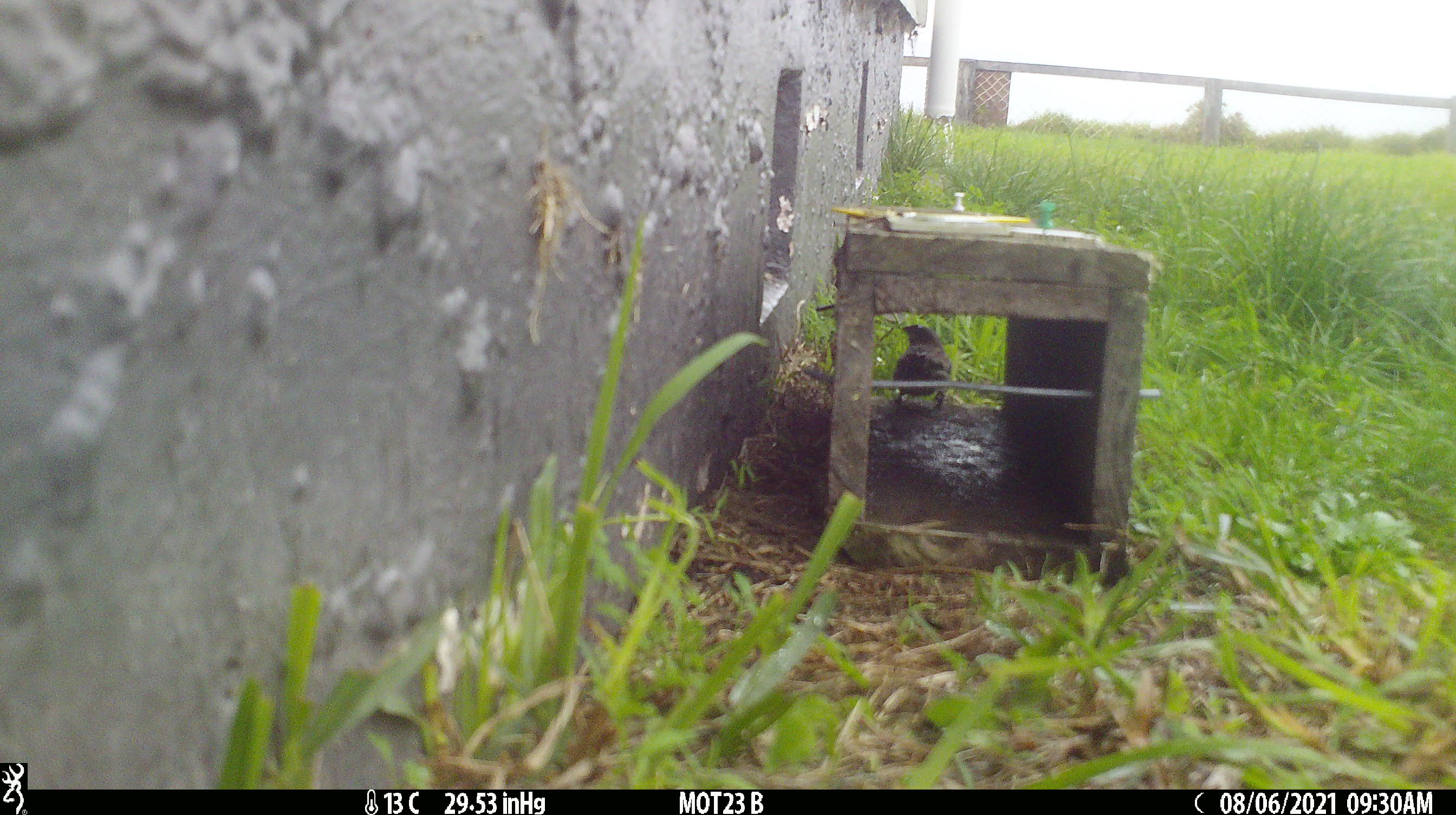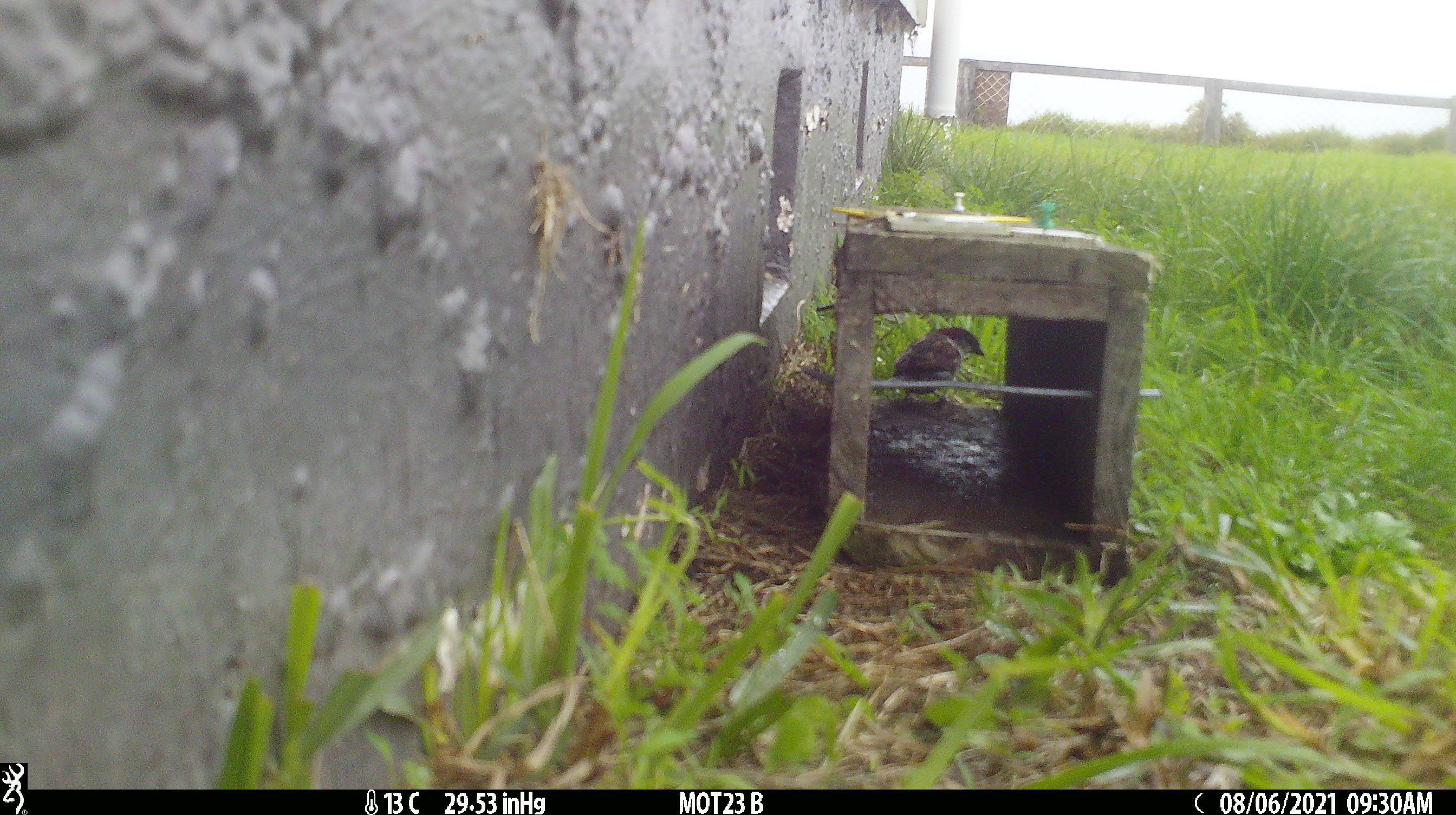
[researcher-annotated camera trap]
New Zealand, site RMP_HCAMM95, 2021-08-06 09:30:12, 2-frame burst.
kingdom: Animalia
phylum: Chordata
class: Aves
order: Passeriformes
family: Passeridae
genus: Passer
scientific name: Passer domesticus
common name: house sparrow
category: sparrow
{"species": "sparrow (house sparrow) (Passer domesticus)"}